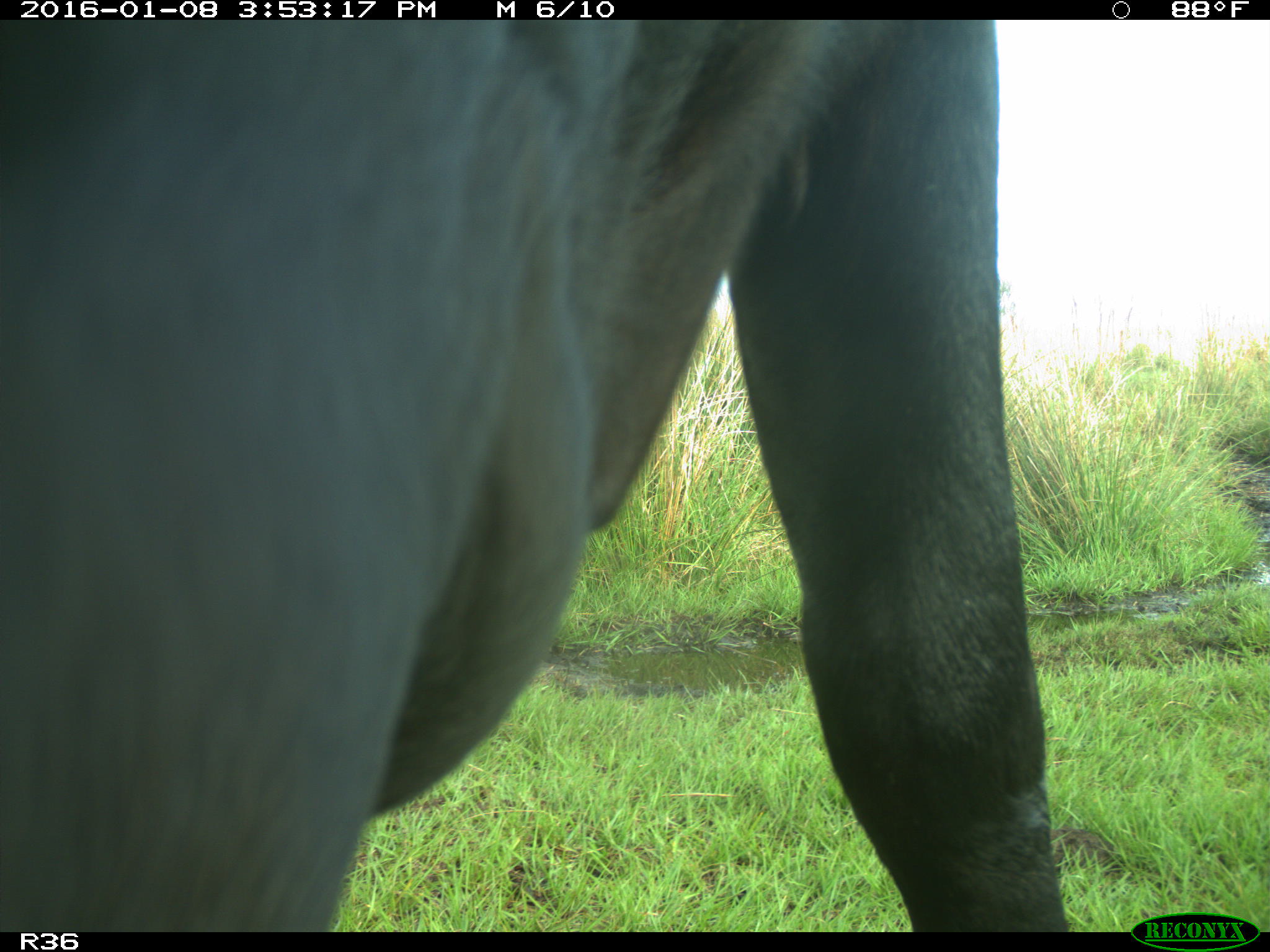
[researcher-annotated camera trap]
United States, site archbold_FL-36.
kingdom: Animalia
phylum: Chordata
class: Mammalia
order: Artiodactyla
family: Bovidae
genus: Bos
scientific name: Bos taurus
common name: domestic cow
Bos taurus (domestic cow).